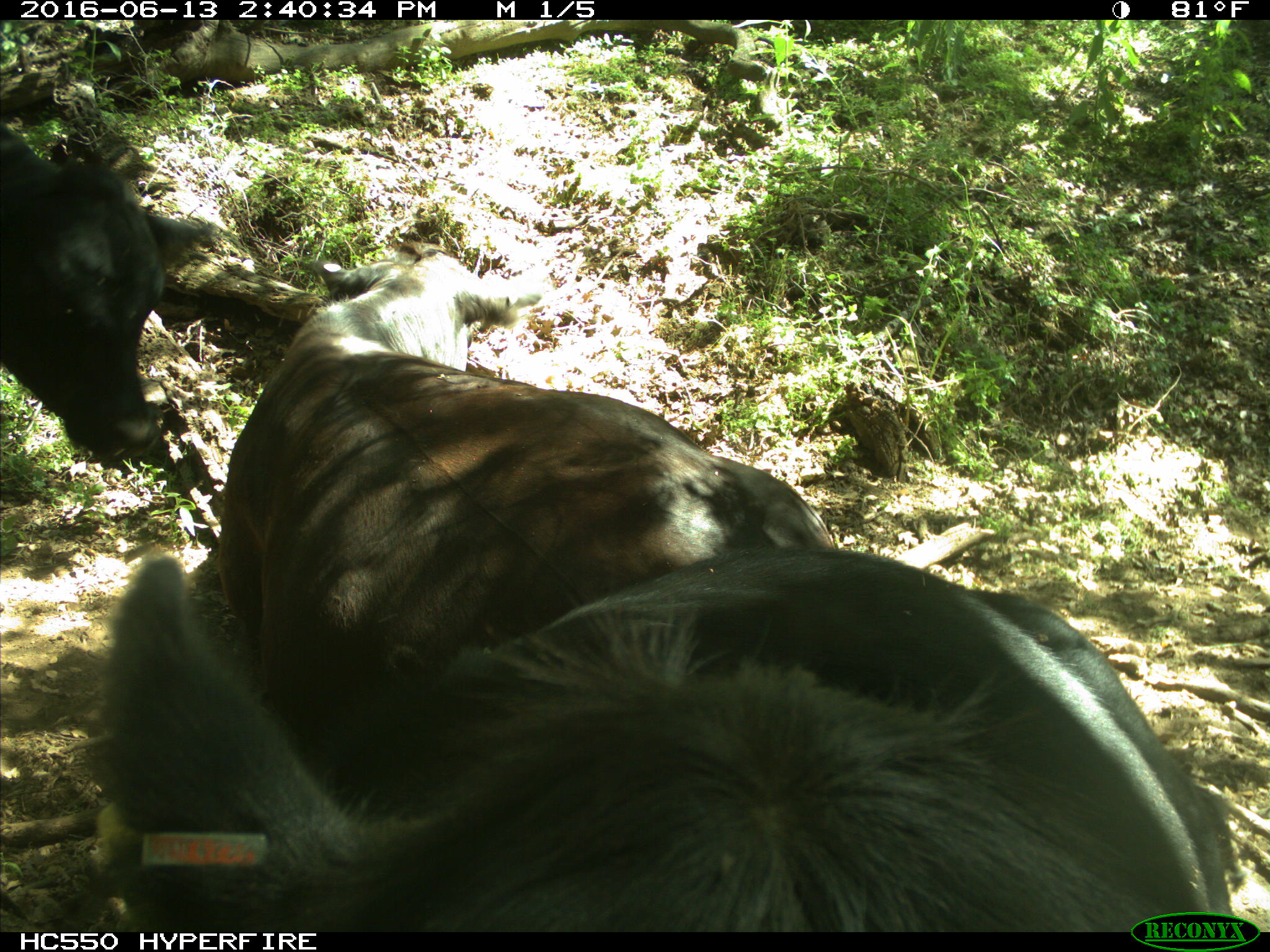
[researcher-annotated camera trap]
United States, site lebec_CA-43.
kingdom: Animalia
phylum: Chordata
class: Mammalia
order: Artiodactyla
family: Bovidae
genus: Bos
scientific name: Bos taurus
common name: domestic cow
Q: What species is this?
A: Bos taurus (domestic cow).